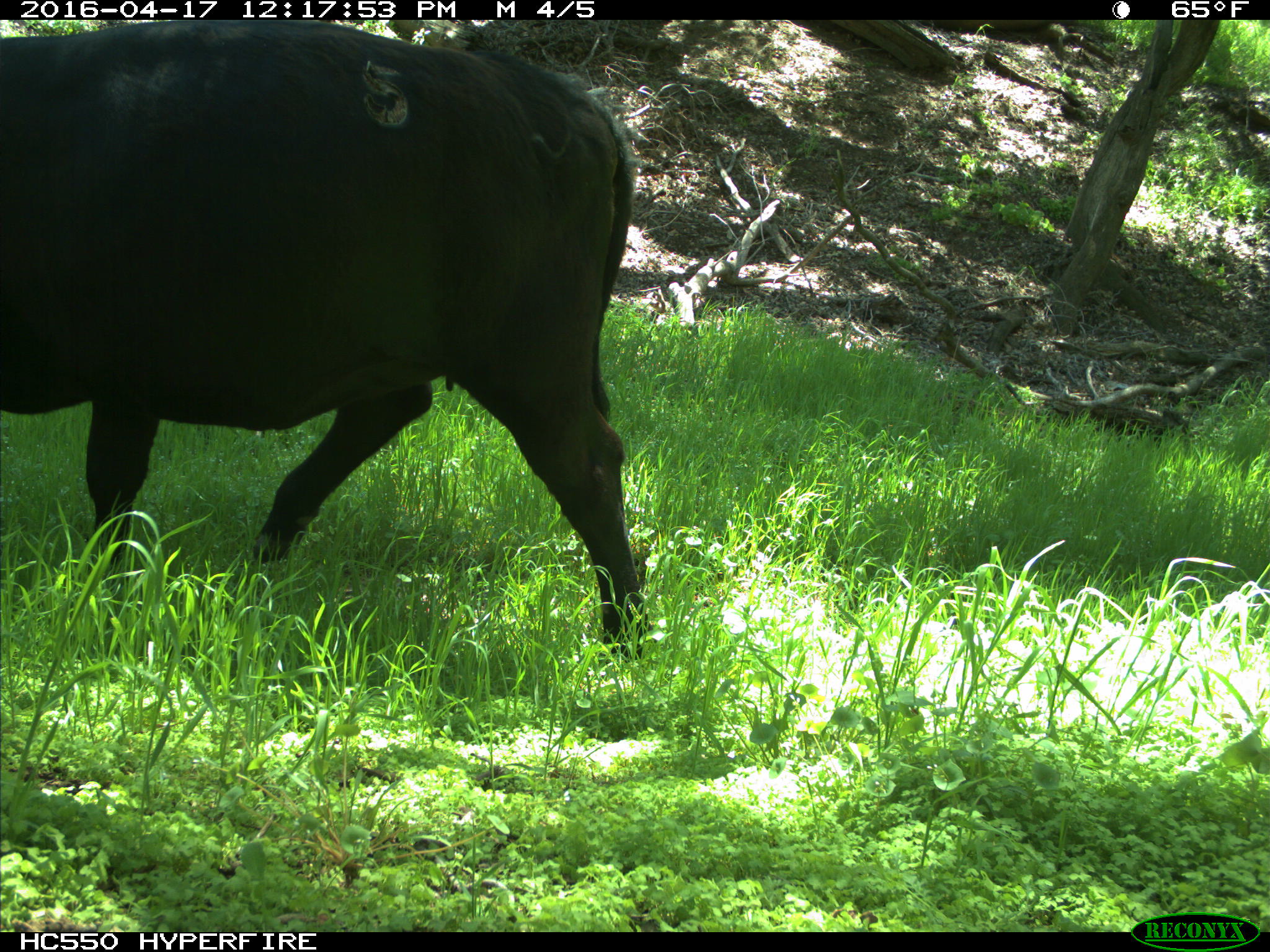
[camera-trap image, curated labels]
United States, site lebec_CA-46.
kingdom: Animalia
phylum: Chordata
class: Mammalia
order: Artiodactyla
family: Bovidae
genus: Bos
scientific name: Bos taurus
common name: domestic cow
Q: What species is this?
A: Bos taurus (domestic cow).